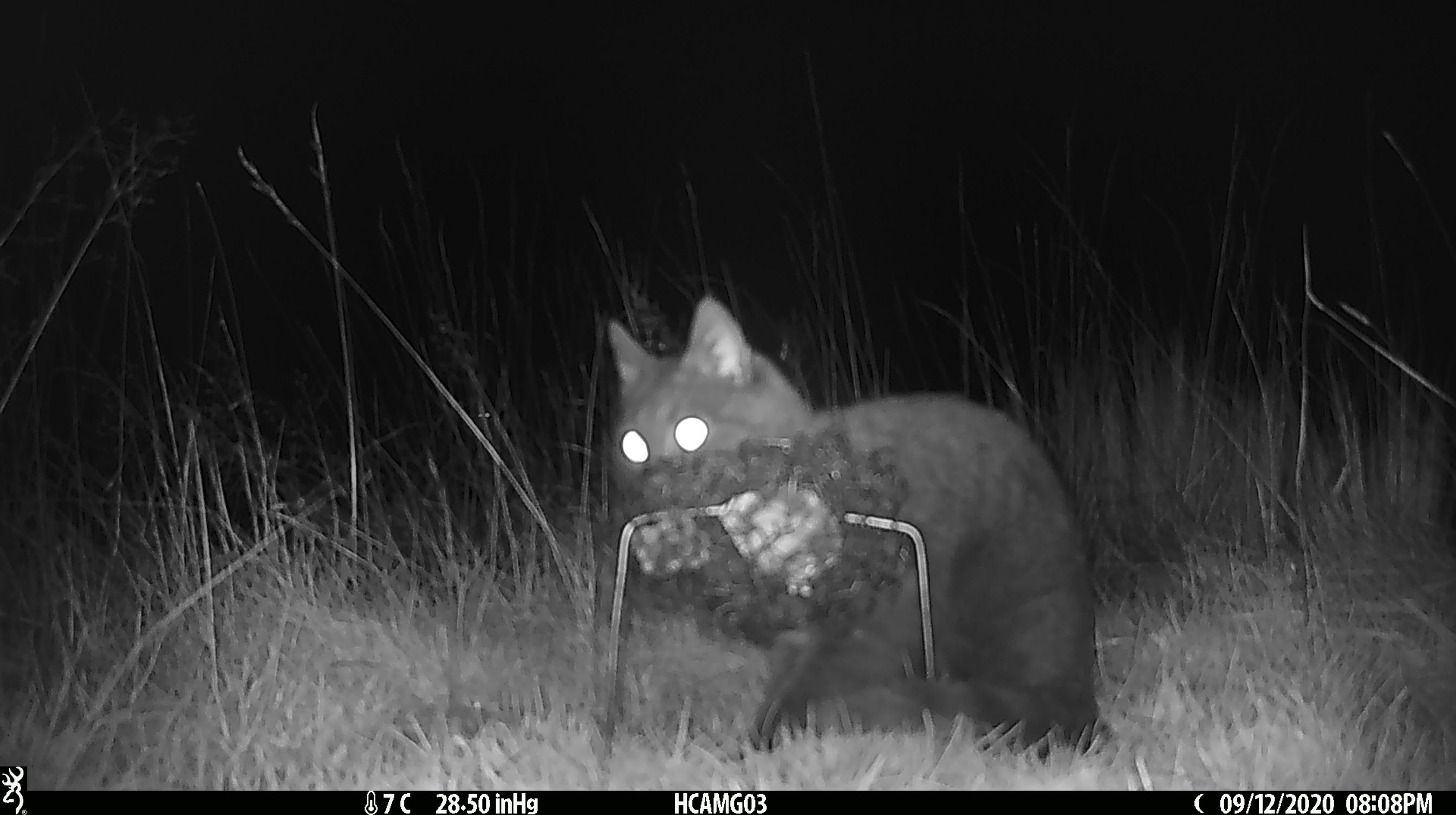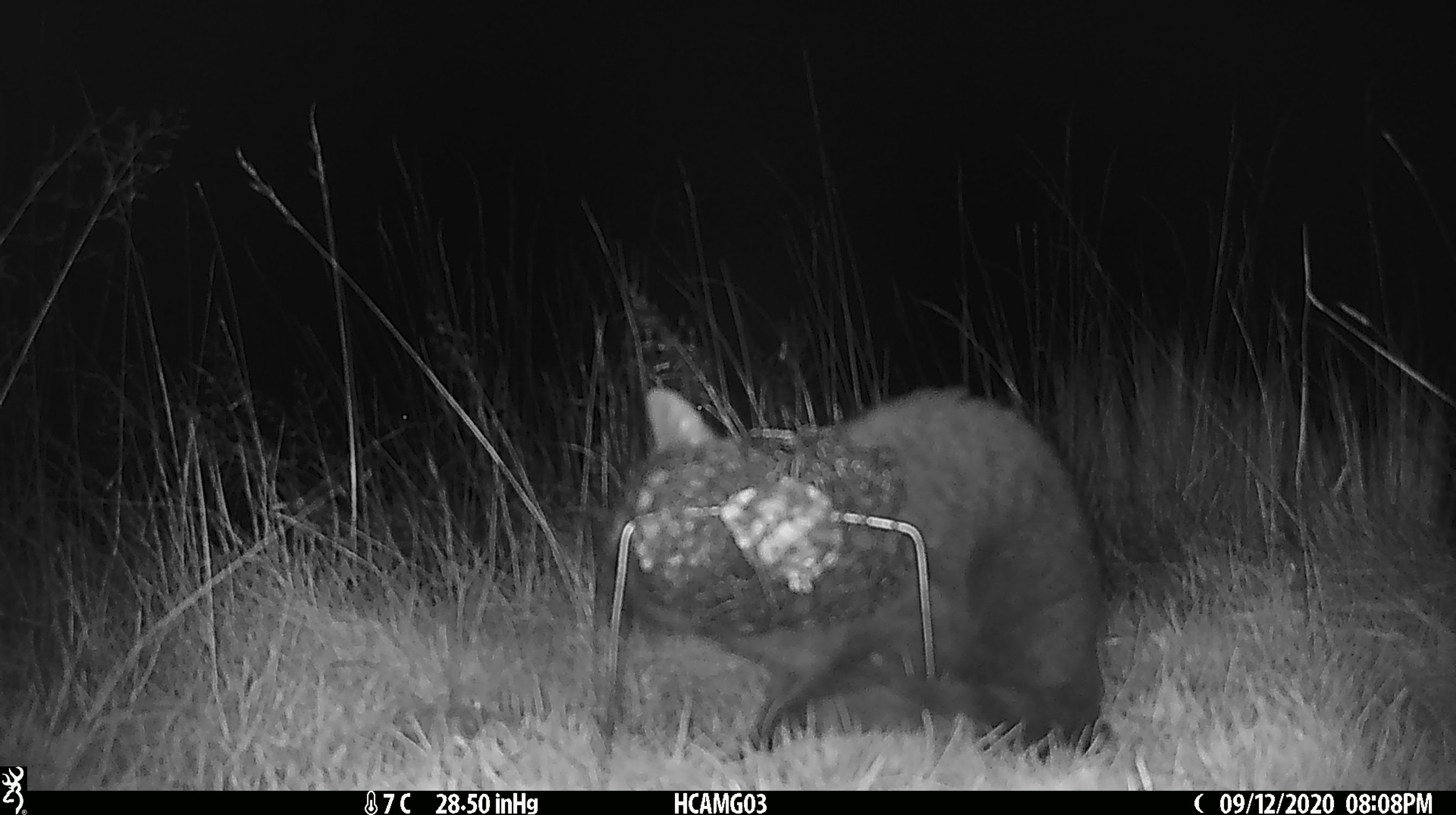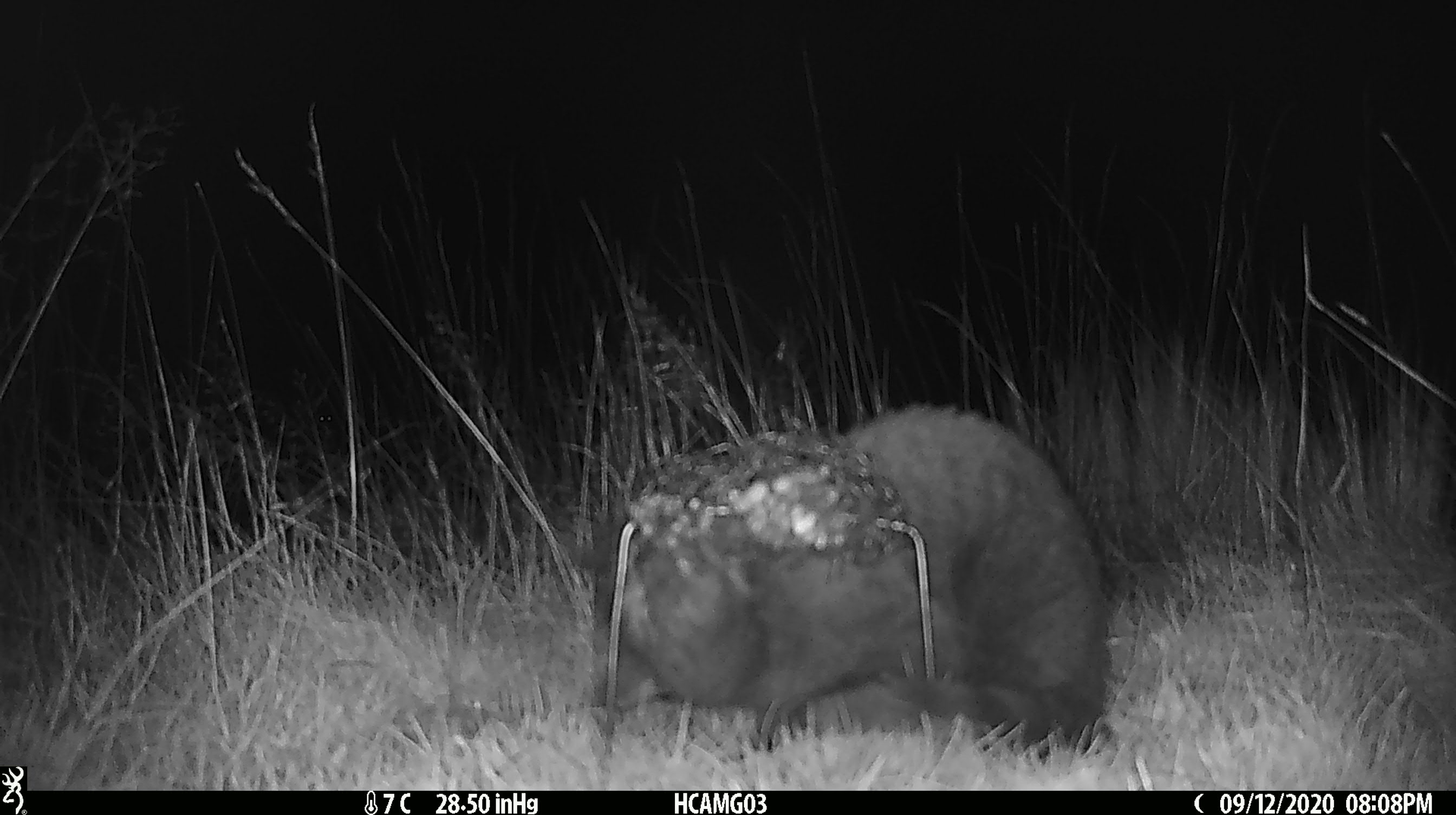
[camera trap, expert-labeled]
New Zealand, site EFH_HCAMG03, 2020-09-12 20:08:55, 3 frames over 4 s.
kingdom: Animalia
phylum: Chordata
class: Mammalia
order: Carnivora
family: Felidae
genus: Felis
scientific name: Felis catus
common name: domestic cat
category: cat